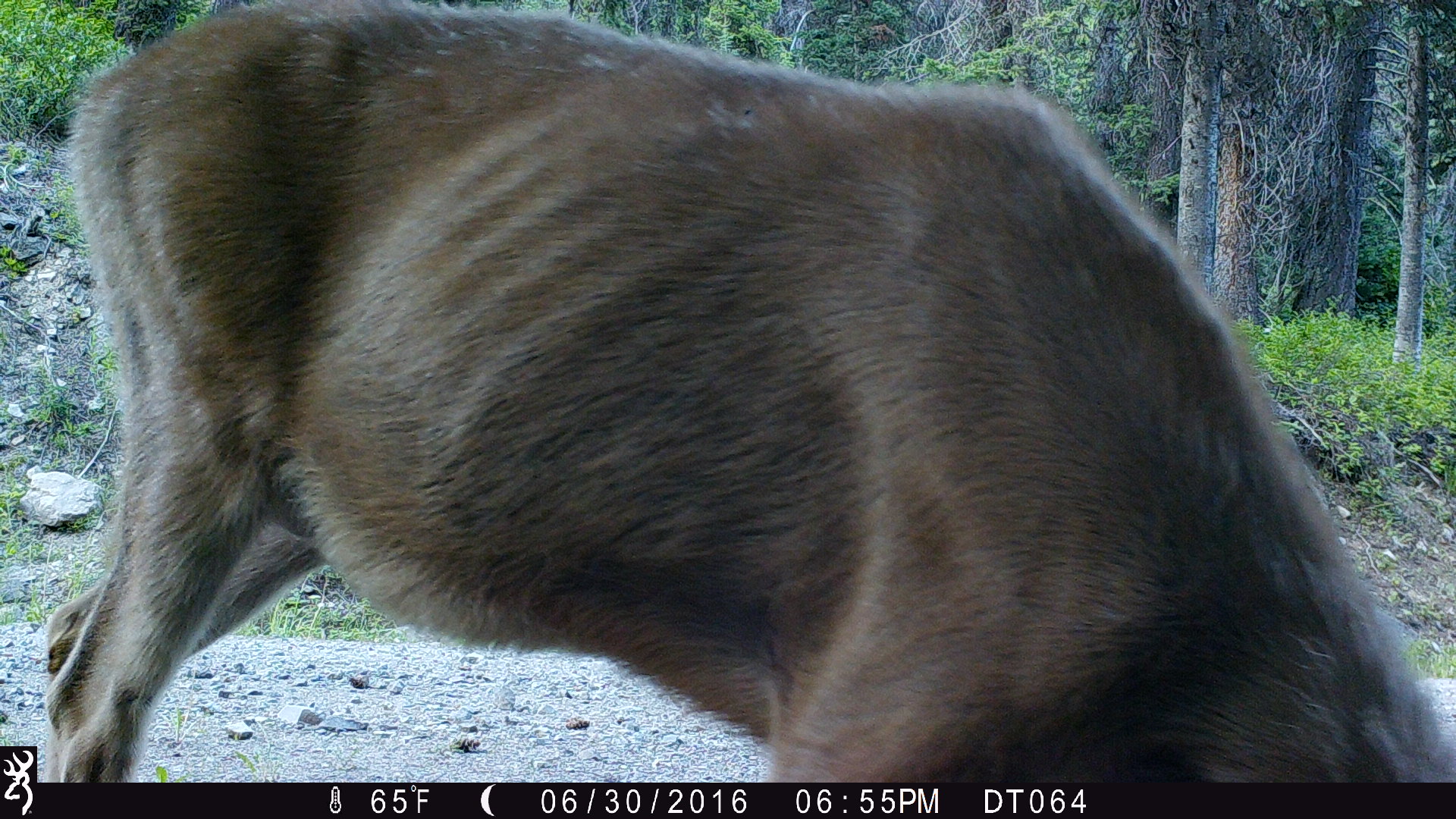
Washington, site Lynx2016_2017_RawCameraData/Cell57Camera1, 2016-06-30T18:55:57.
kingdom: Animalia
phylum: Chordata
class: Mammalia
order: Artiodactyla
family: Cervidae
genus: Odocoileus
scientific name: Odocoileus hemionus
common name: mule deer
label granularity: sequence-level